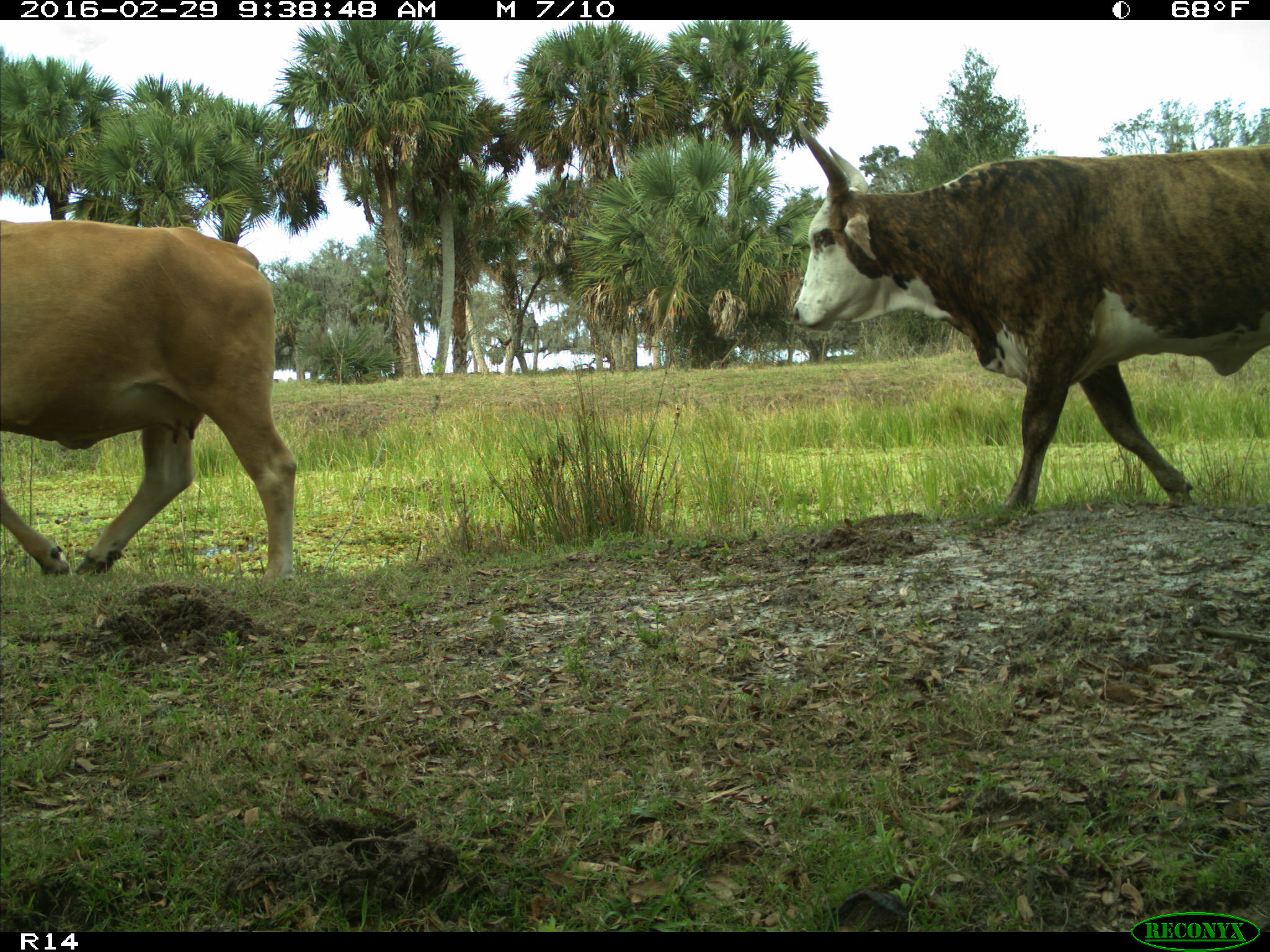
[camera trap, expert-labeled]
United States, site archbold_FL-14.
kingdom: Animalia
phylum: Chordata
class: Mammalia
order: Artiodactyla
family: Bovidae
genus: Bos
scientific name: Bos taurus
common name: domestic cow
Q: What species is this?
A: Bos taurus (domestic cow).